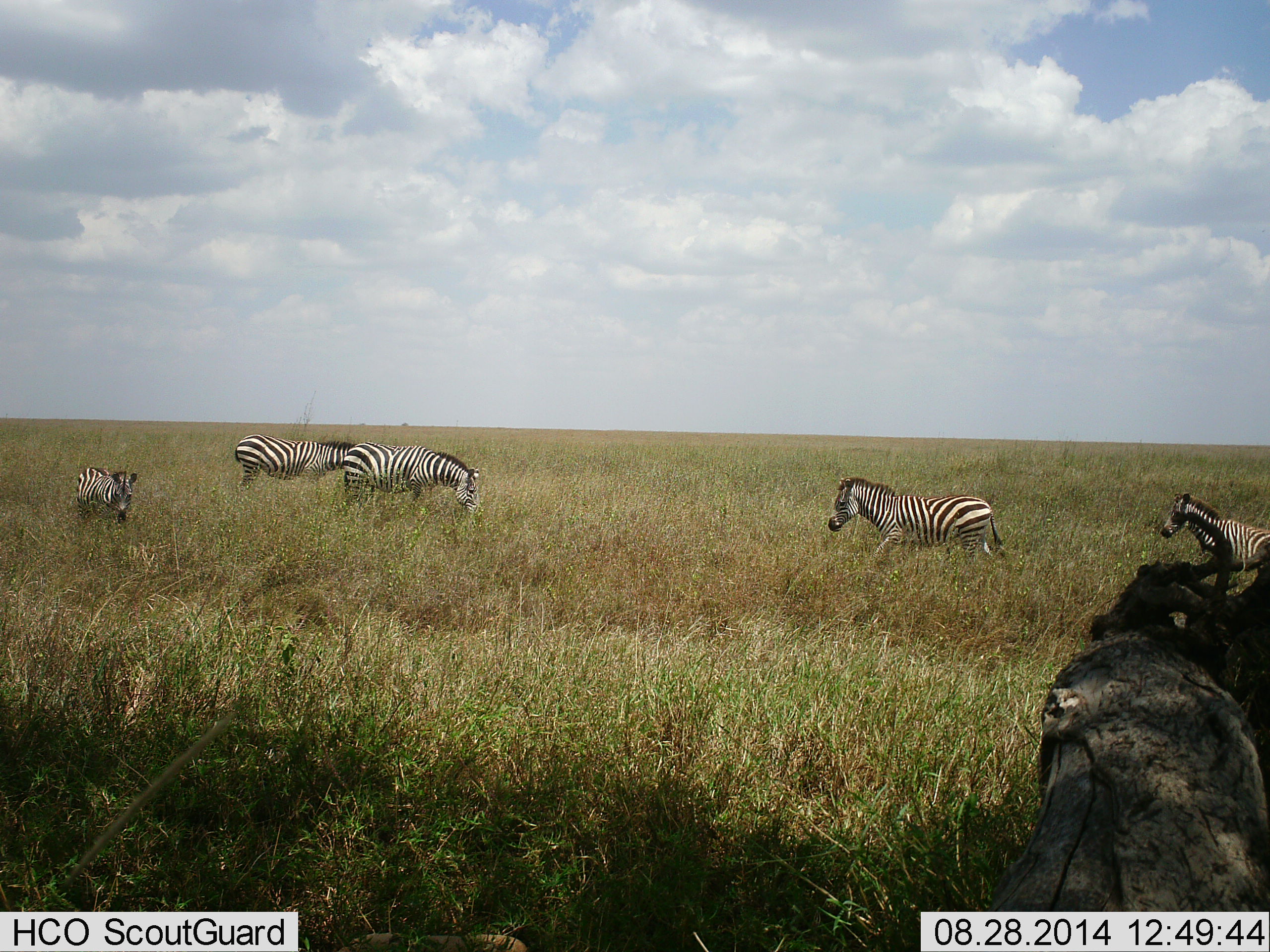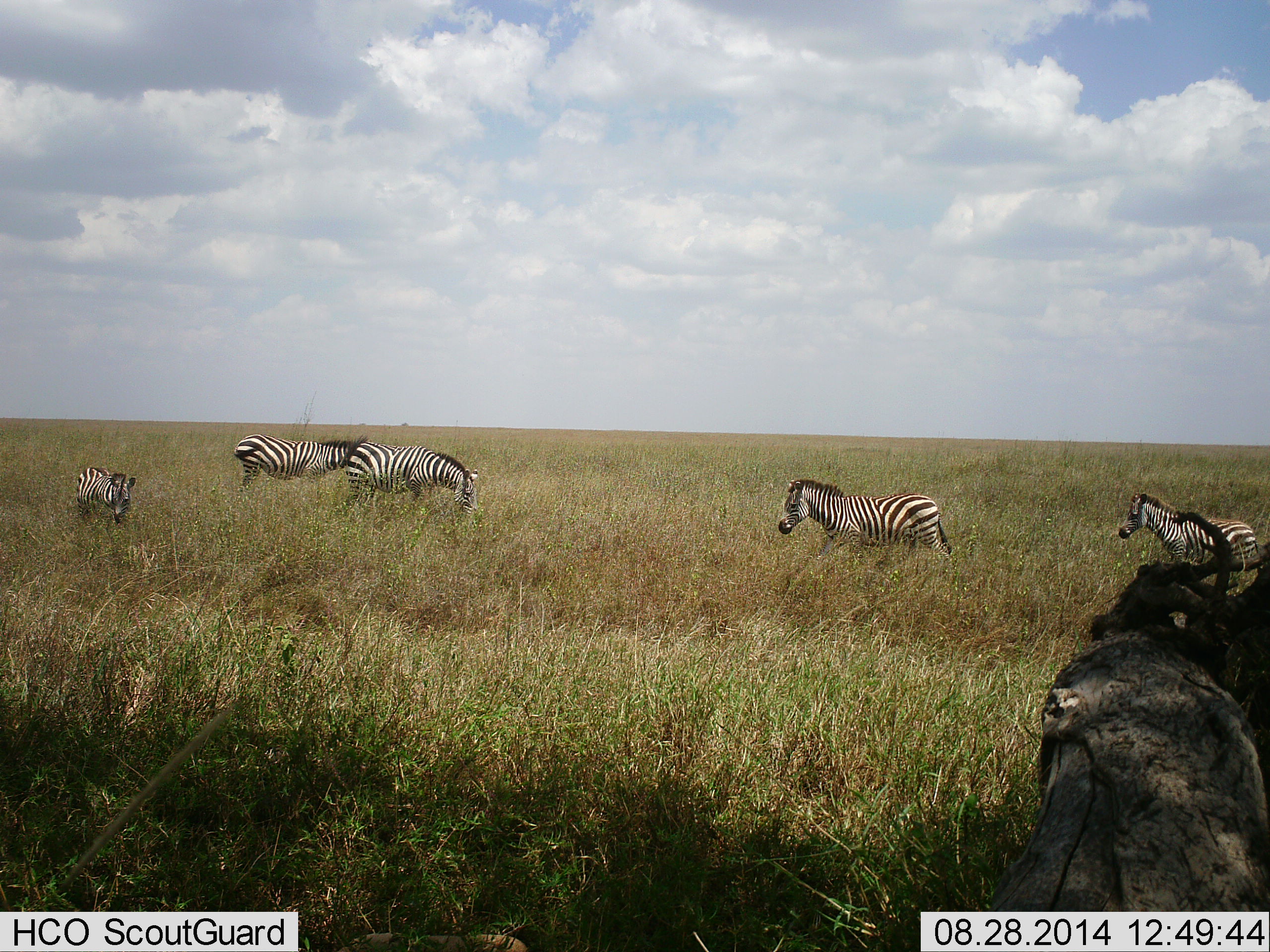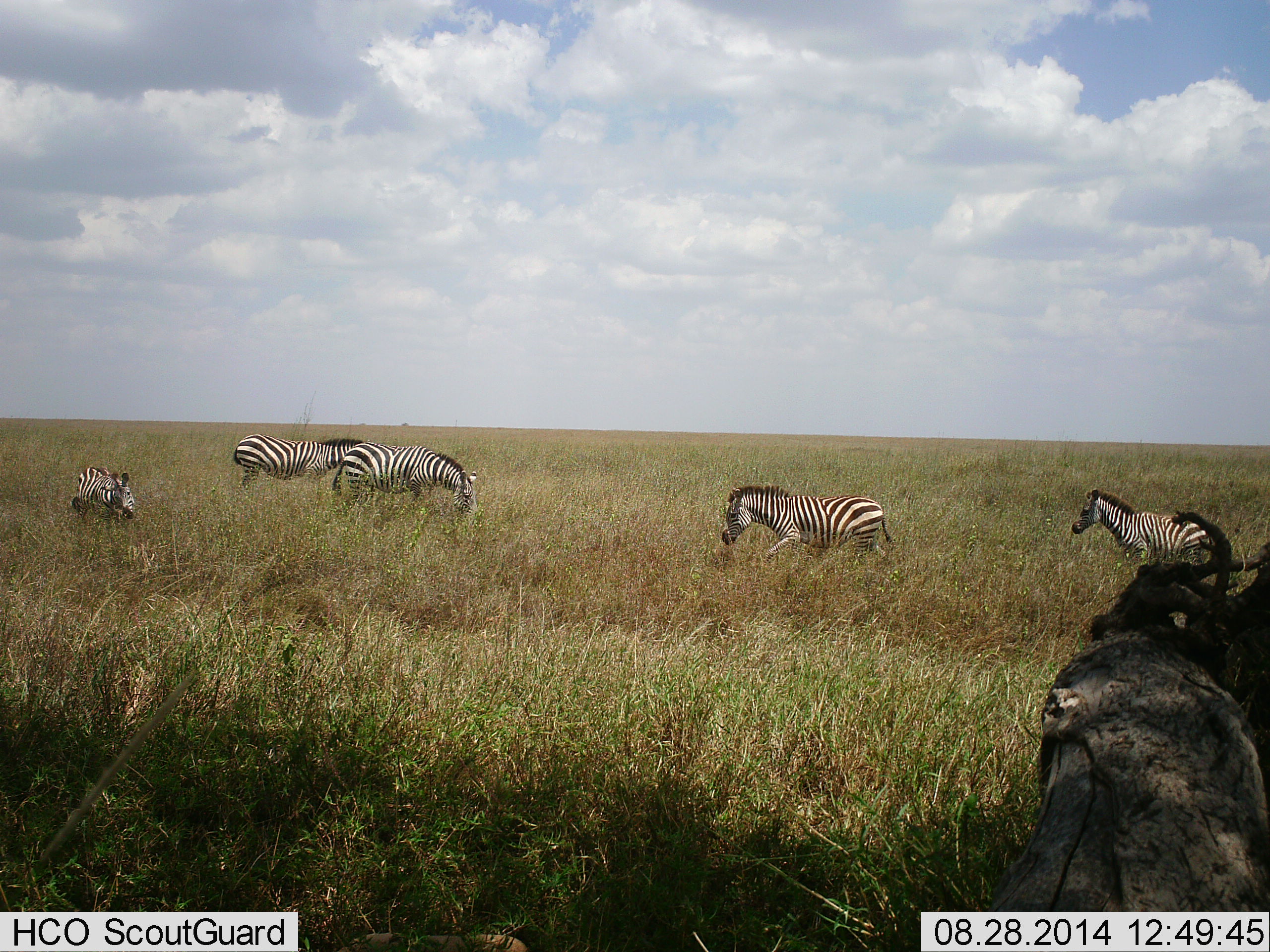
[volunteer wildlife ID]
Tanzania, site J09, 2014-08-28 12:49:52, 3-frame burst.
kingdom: Animalia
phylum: Chordata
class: Mammalia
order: Perissodactyla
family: Equidae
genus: Equus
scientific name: Equus quagga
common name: plains zebra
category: zebra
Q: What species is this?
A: Zebra (plains zebra) (Equus quagga).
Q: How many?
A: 5.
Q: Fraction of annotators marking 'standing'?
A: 50%.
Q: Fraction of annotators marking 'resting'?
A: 0%.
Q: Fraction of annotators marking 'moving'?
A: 100%.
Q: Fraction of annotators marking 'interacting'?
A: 20%.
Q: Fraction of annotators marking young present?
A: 20%.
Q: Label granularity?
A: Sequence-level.